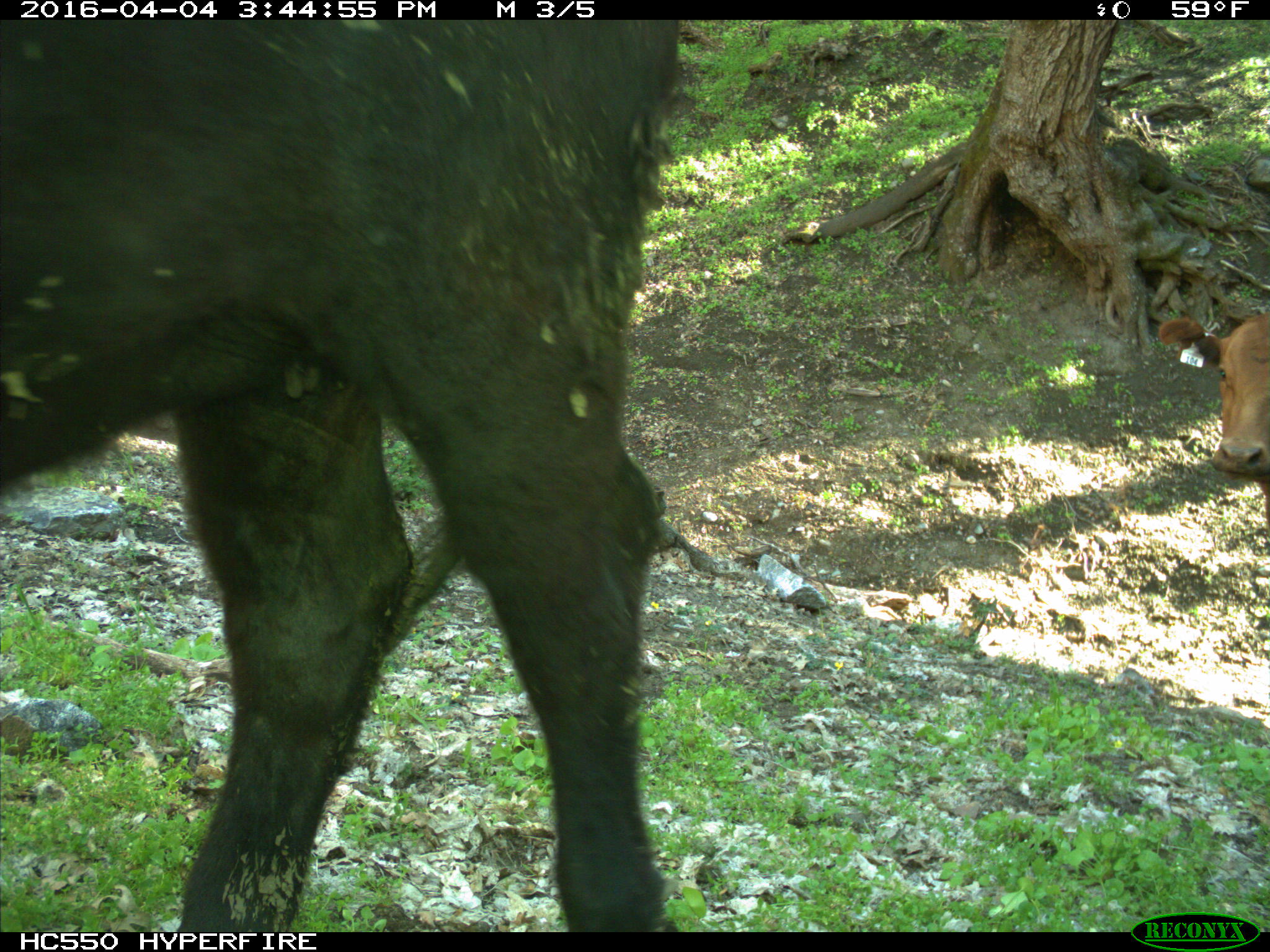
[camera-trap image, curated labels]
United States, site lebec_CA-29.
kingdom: Animalia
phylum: Chordata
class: Mammalia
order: Artiodactyla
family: Bovidae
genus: Bos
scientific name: Bos taurus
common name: domestic cow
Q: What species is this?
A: Bos taurus (domestic cow).